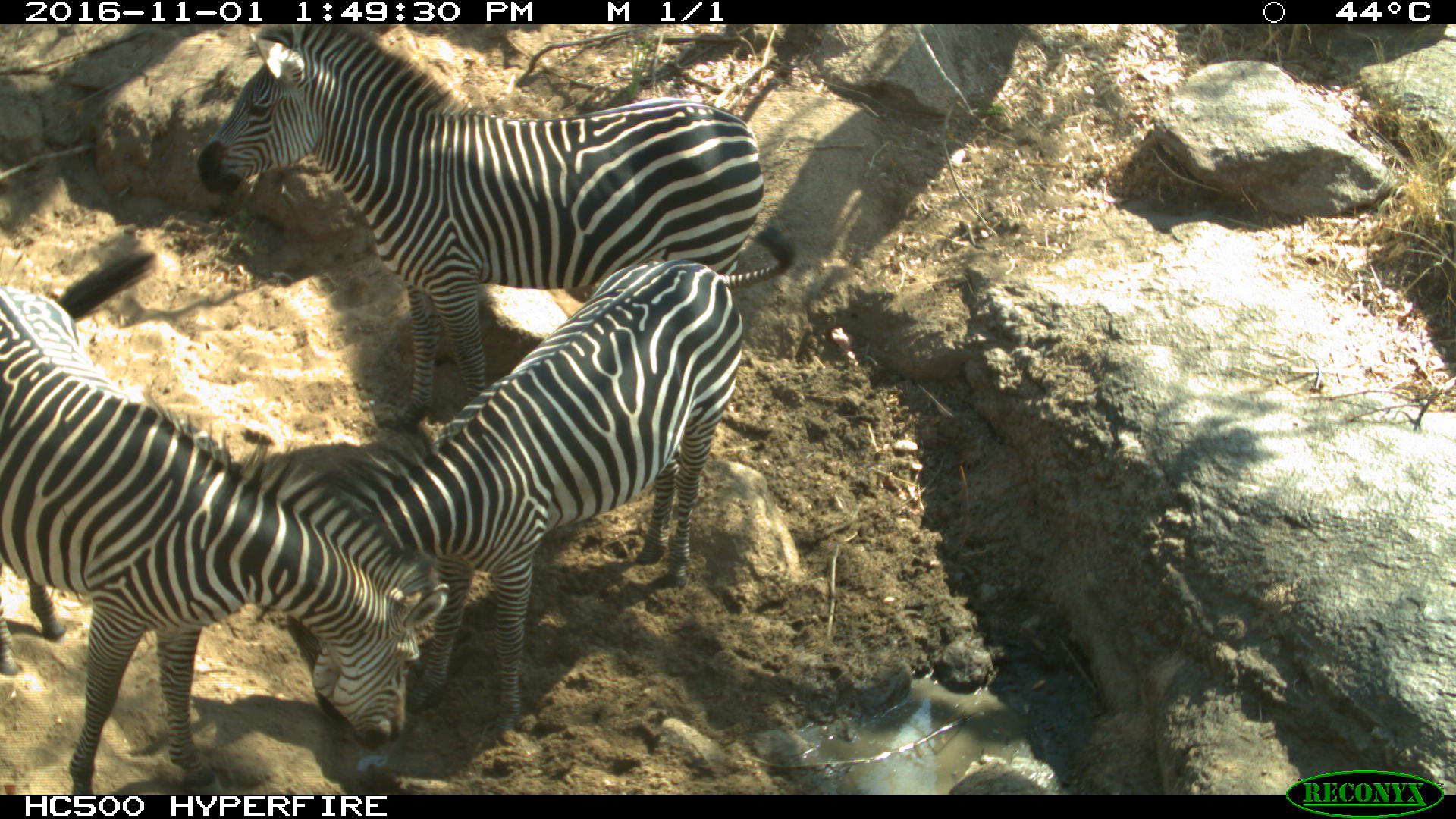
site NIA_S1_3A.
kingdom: Animalia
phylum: Chordata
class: Mammalia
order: Perissodactyla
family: Equidae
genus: Equus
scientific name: Equus quagga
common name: plains zebra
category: zebraplains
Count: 3.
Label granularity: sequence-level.